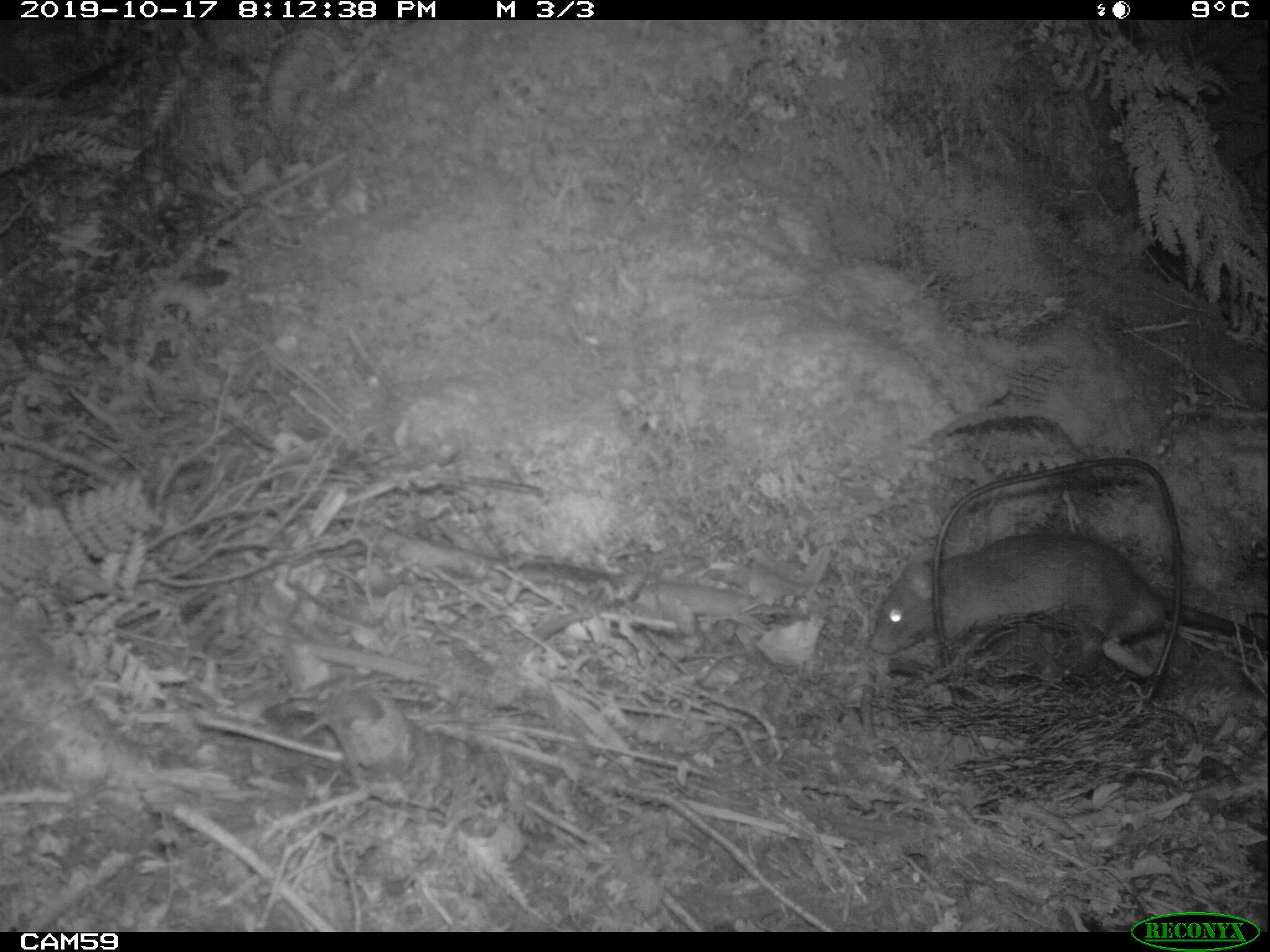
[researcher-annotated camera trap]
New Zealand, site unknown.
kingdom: Animalia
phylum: Chordata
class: Mammalia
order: Rodentia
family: Muridae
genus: Rattus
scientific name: Rattus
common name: rat